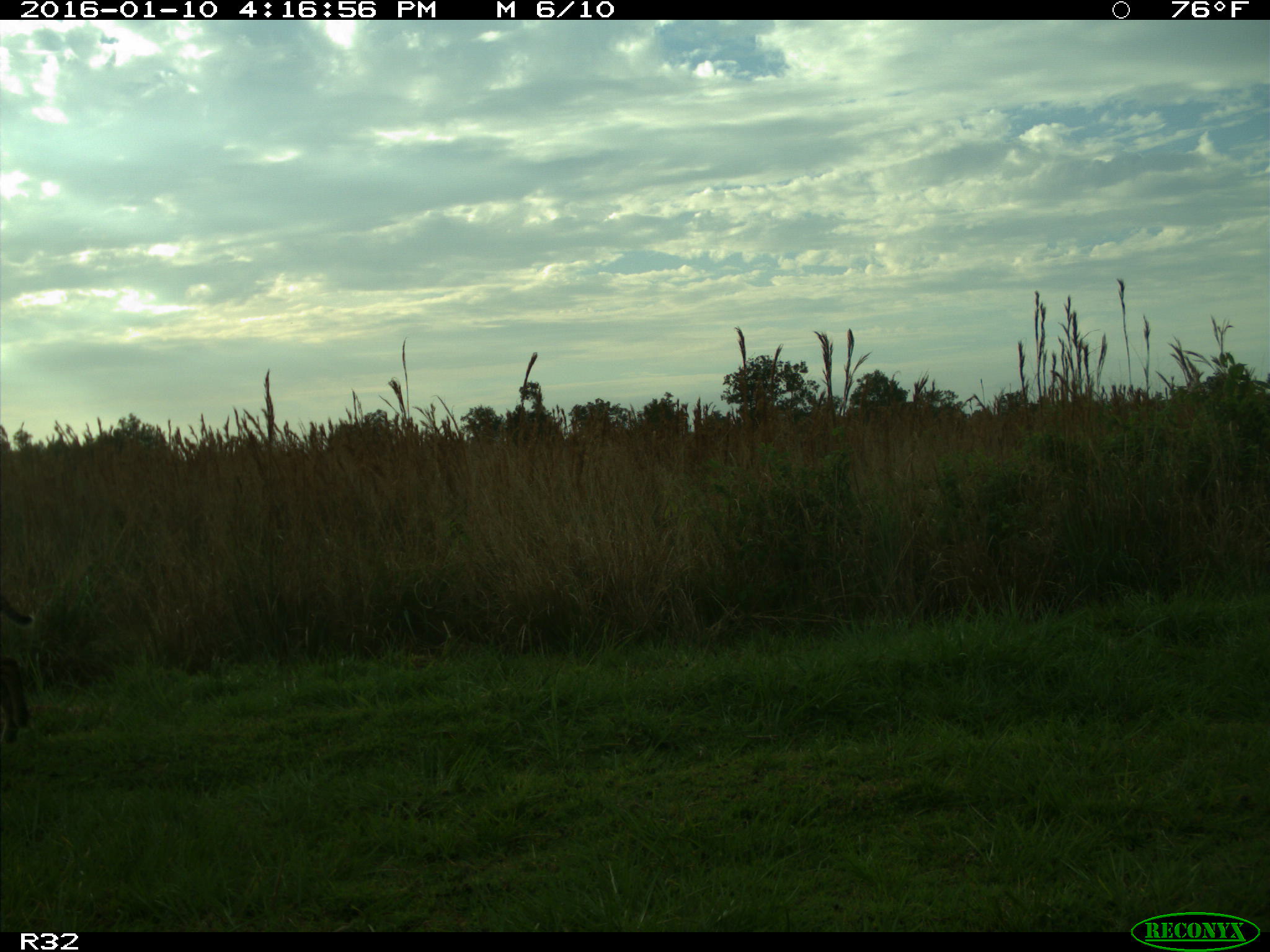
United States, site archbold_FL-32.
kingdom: Animalia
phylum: Chordata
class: Mammalia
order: Carnivora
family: Felidae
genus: Lynx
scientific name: Lynx rufus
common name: bobcat